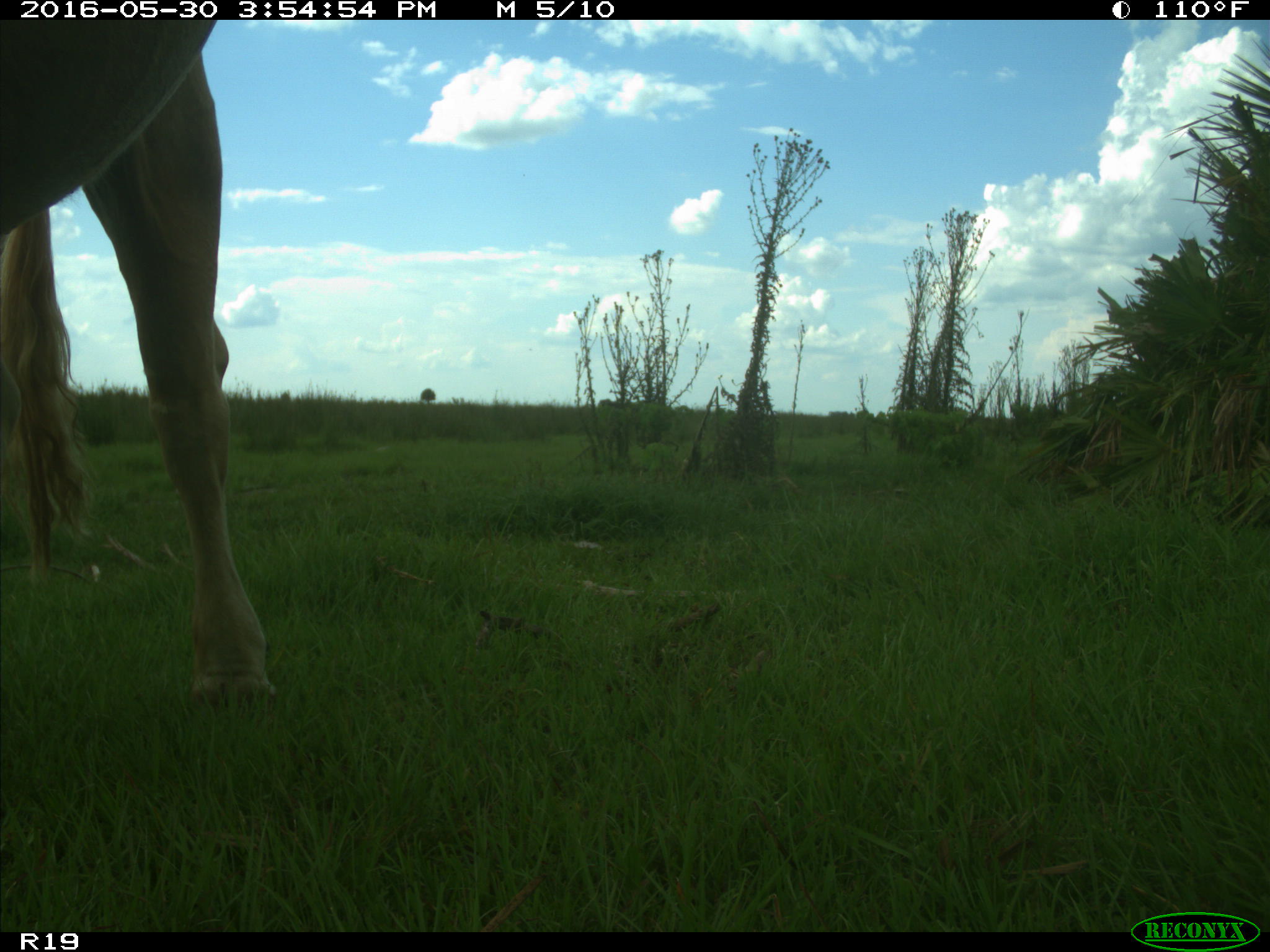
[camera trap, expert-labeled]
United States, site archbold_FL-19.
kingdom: Animalia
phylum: Chordata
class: Mammalia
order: Artiodactyla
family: Bovidae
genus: Bos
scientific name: Bos taurus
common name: domestic cow